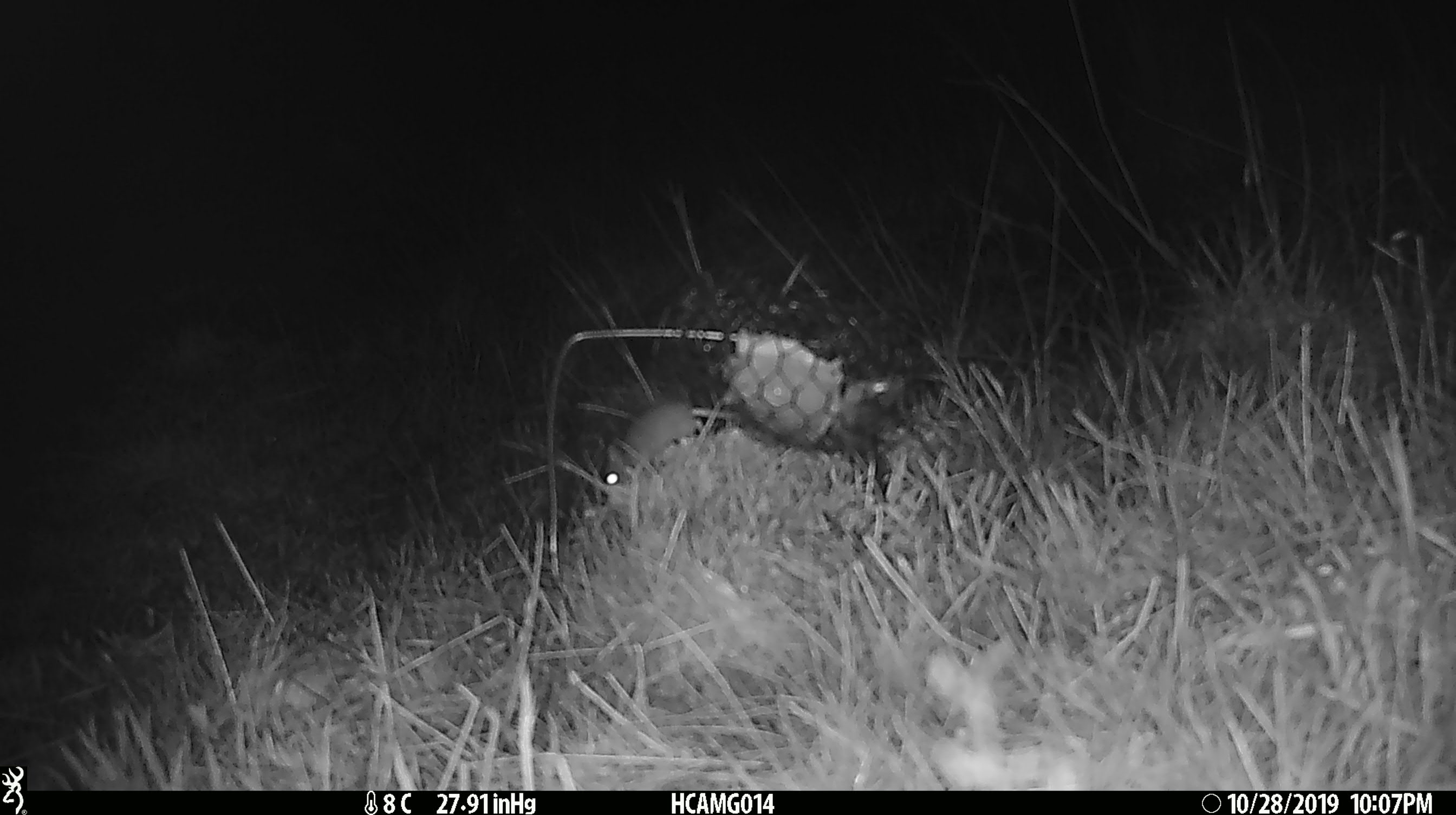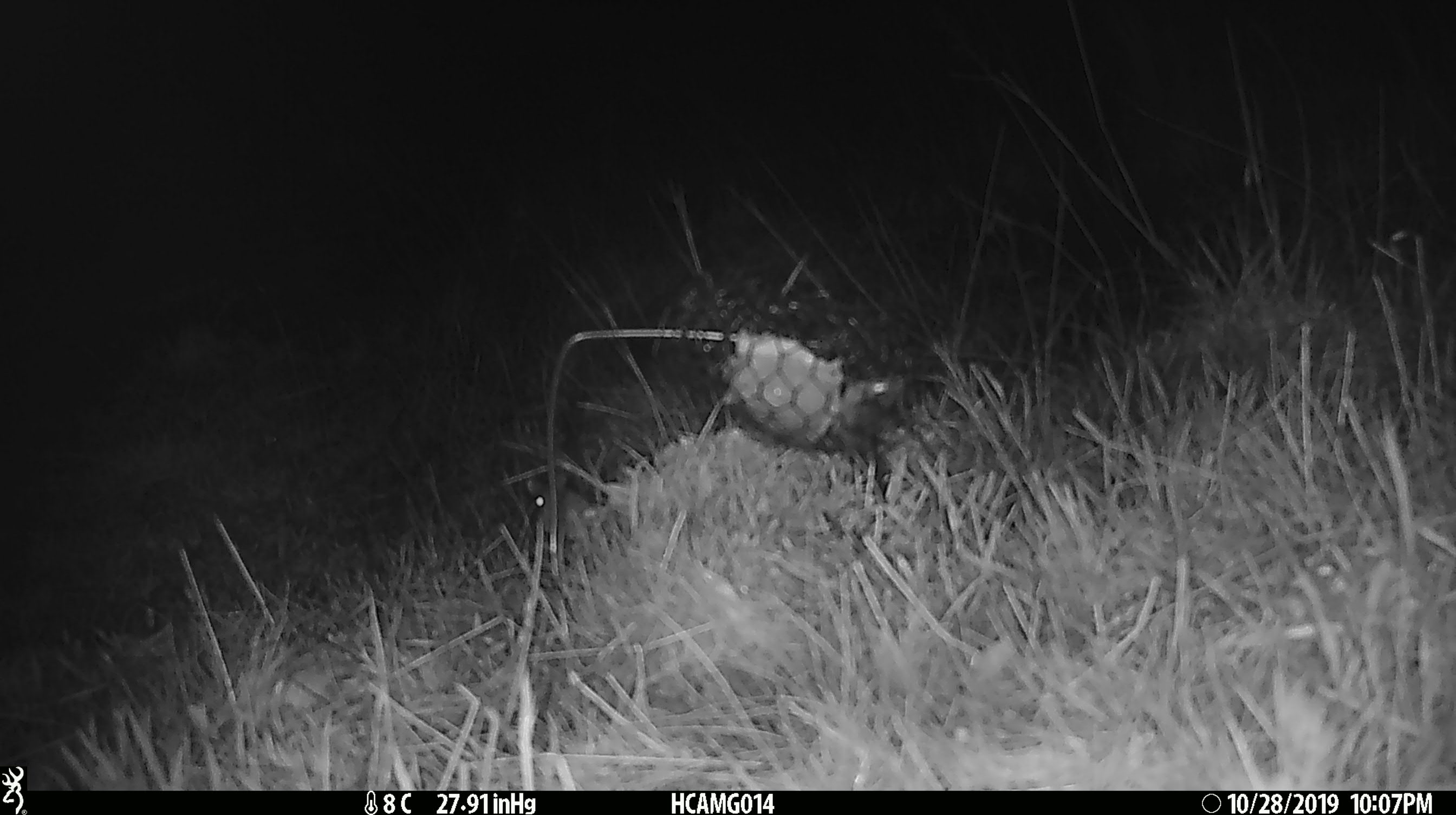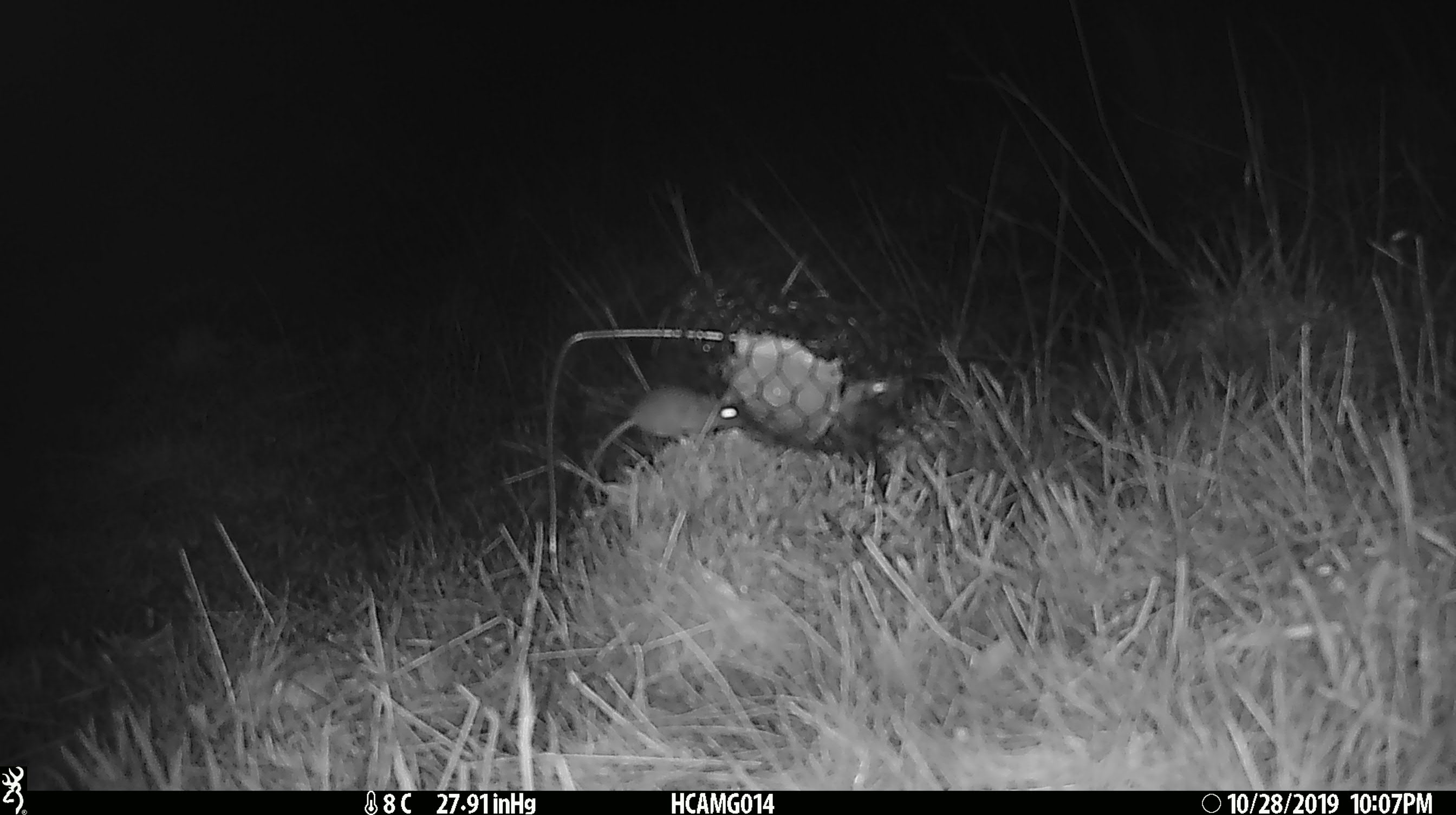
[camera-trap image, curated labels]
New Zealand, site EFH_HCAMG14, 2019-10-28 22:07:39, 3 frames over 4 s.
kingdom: Animalia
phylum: Chordata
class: Mammalia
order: Rodentia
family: Muridae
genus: Mus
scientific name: Mus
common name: mouse